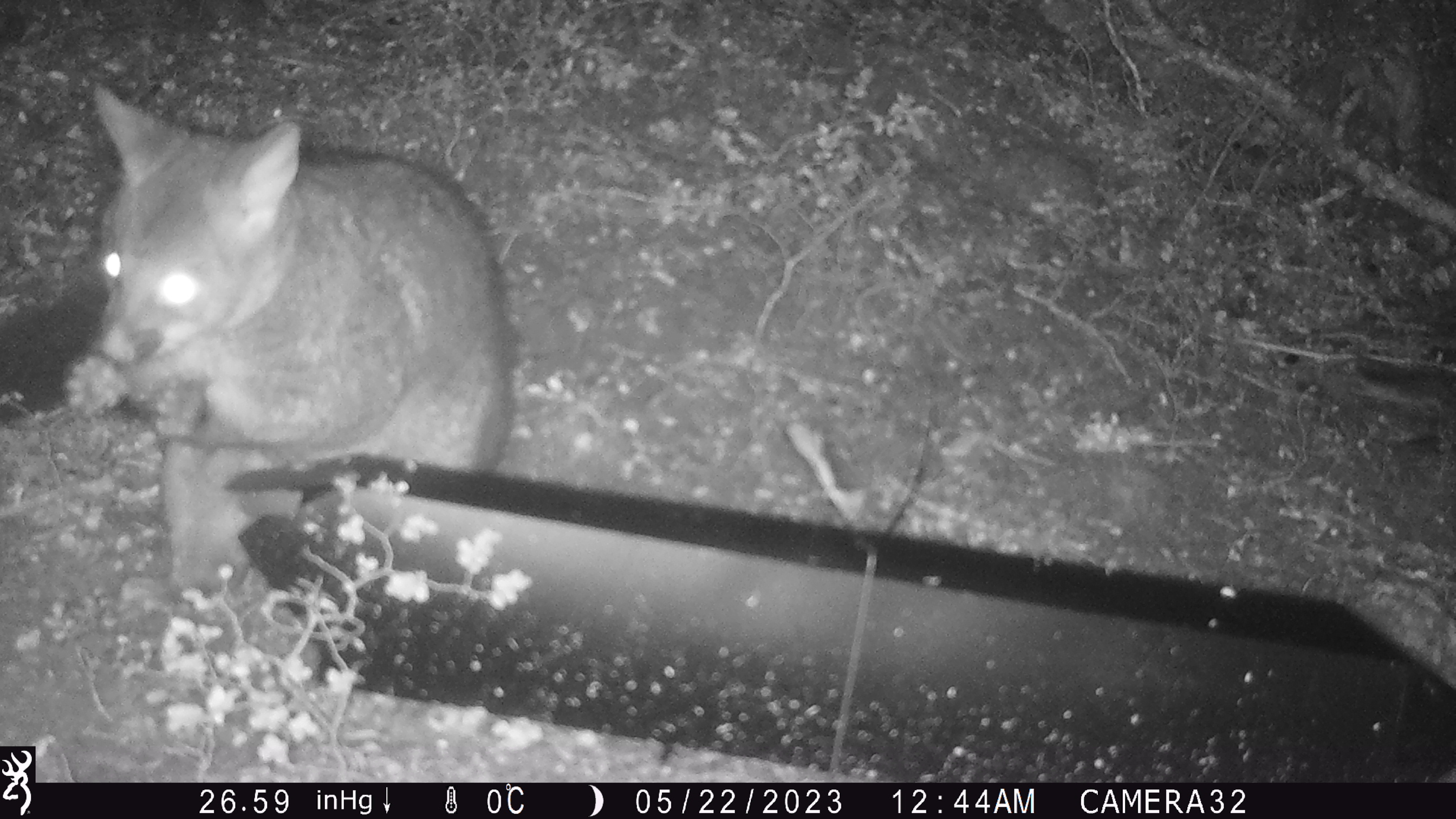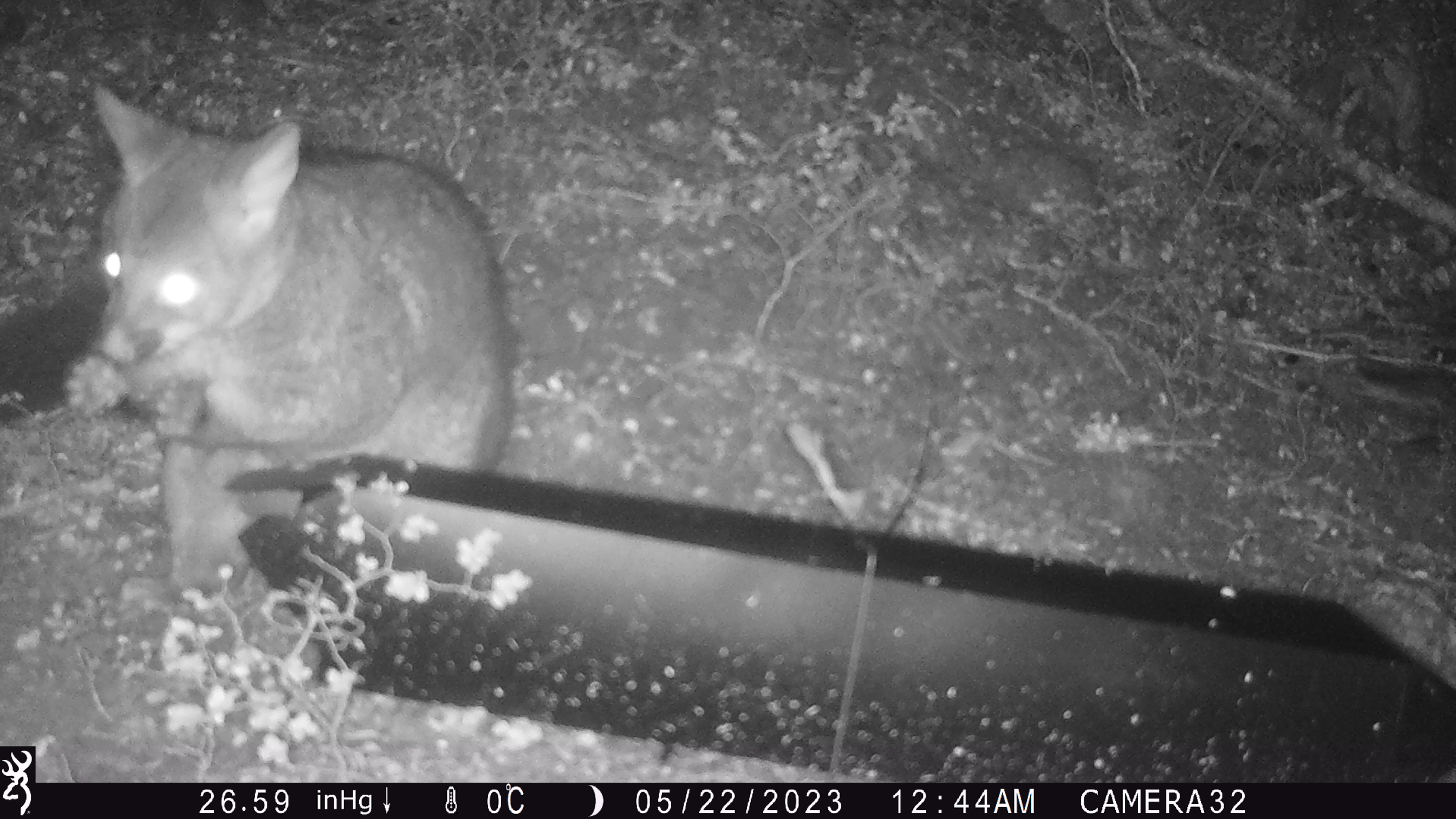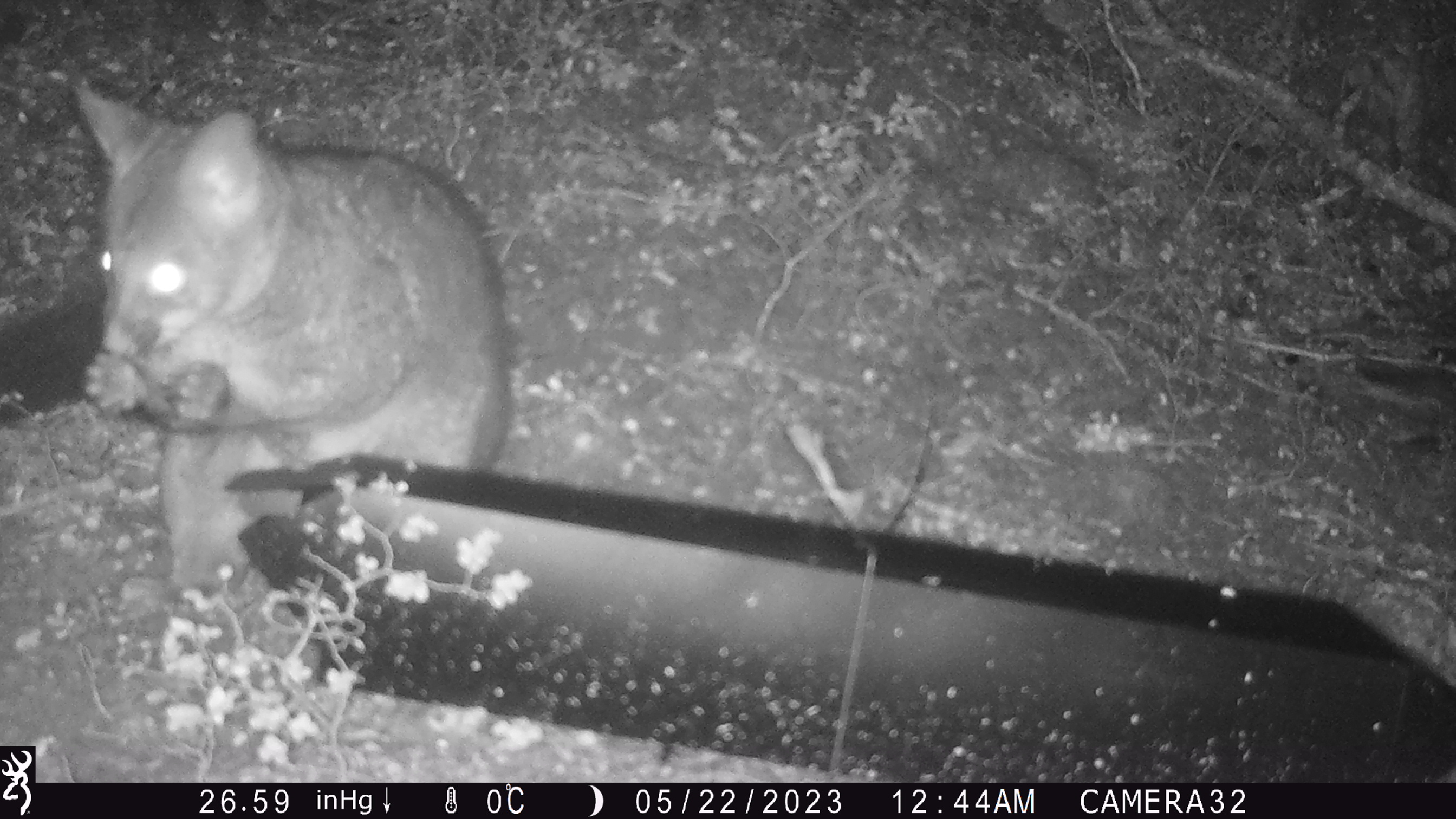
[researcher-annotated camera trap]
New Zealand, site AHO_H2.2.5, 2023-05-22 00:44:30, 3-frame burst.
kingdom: Animalia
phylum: Chordata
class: Mammalia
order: Diprotodontia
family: Phalangeridae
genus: Trichosurus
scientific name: Trichosurus vulpecula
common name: common brushtail possum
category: possum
Possum (common brushtail possum) (Trichosurus vulpecula).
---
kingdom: Animalia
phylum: Chordata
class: Mammalia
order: Carnivora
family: Mustelidae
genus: Mustela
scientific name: Mustela erminea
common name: stoat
Stoat (Mustela erminea).